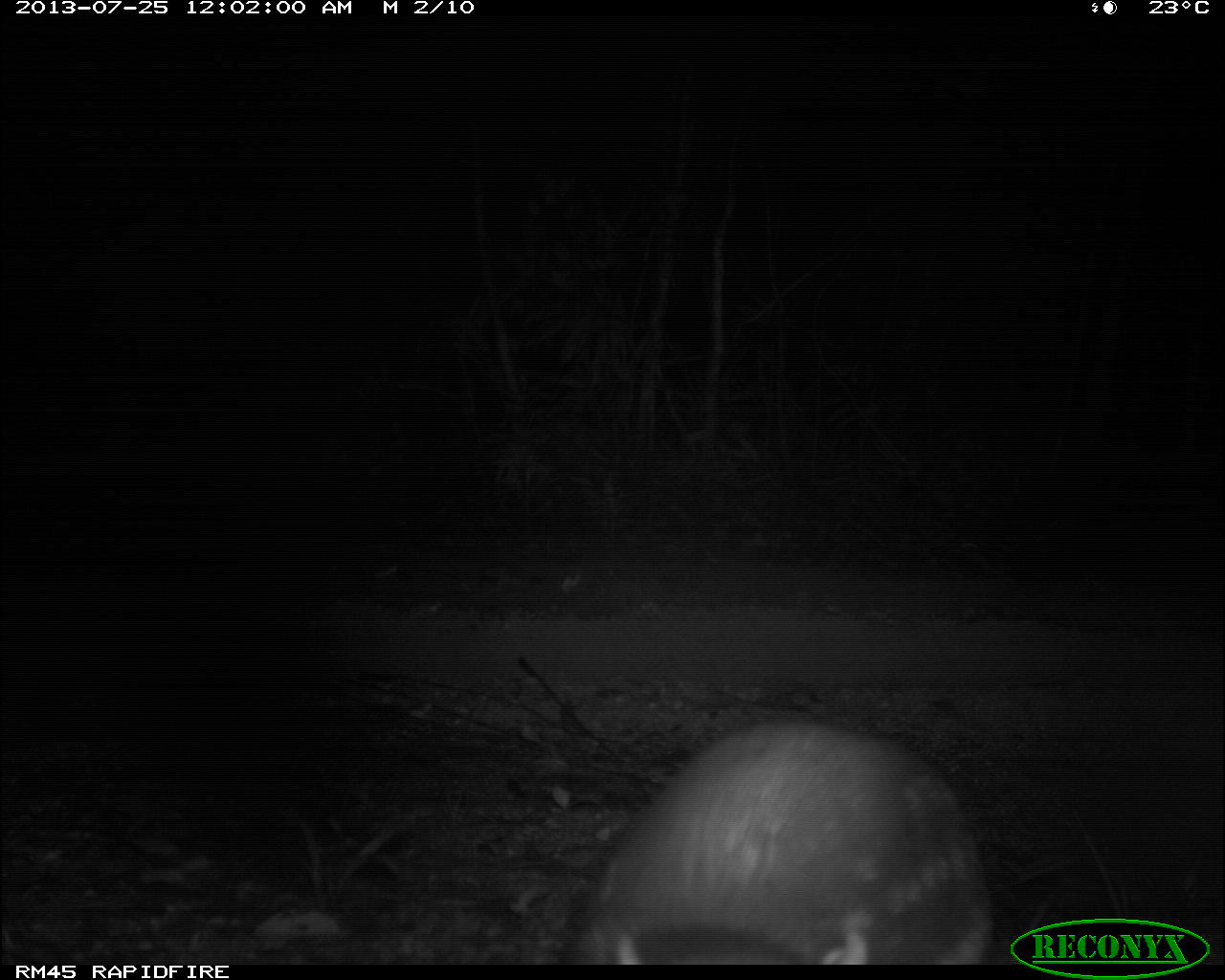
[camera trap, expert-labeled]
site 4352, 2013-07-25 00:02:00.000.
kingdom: Animalia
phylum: Chordata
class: Mammalia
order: Rodentia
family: Cuniculidae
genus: Cuniculus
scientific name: Cuniculus paca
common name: spotted paca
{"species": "Cuniculus paca (spotted paca)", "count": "1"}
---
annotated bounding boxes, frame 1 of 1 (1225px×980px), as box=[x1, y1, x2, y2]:
cuniculus paca: box=[549, 719, 995, 964]